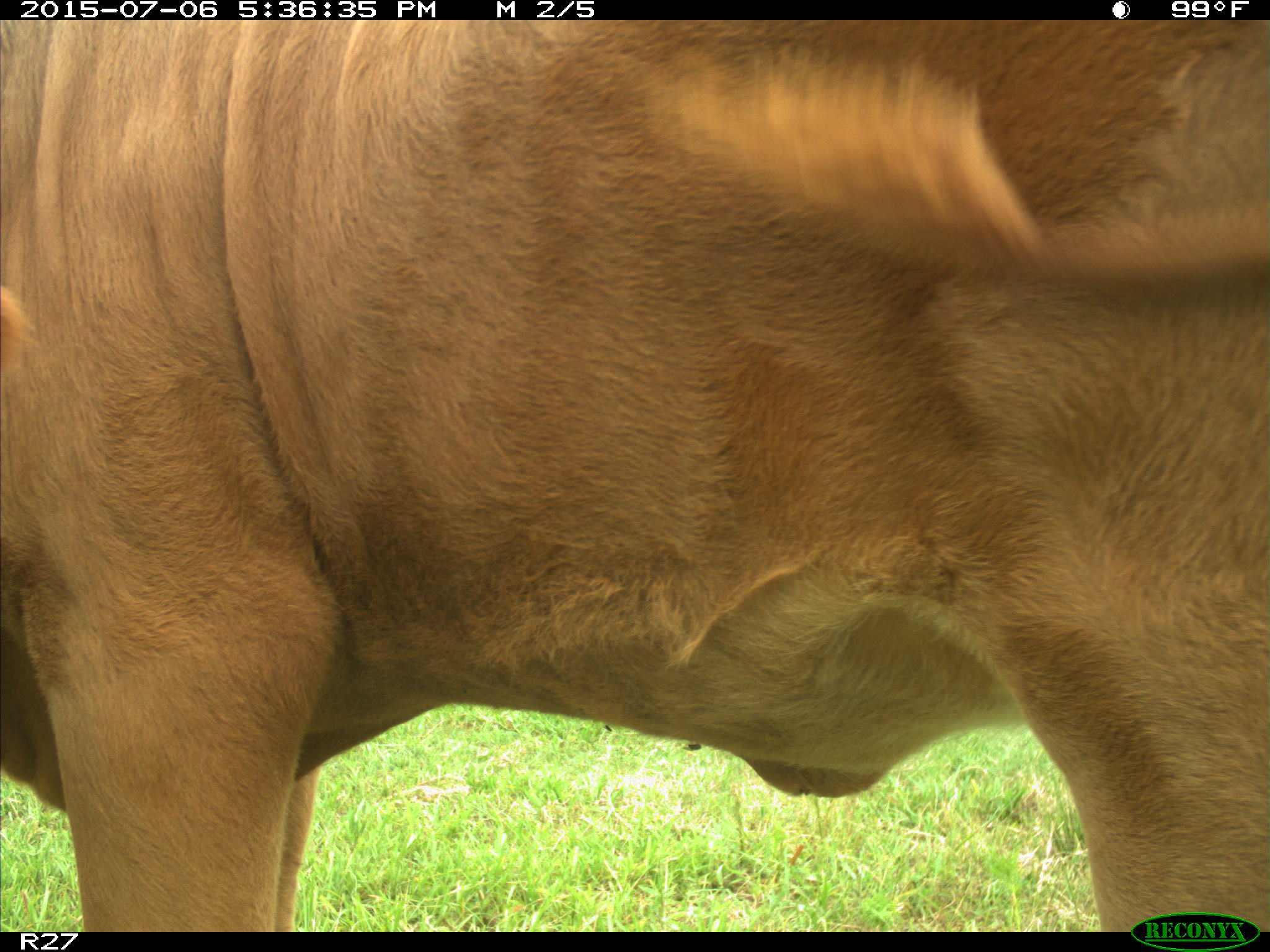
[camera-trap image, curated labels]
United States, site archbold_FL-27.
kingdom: Animalia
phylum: Chordata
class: Mammalia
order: Artiodactyla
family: Bovidae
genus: Bos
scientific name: Bos taurus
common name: domestic cow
Bos taurus (domestic cow).